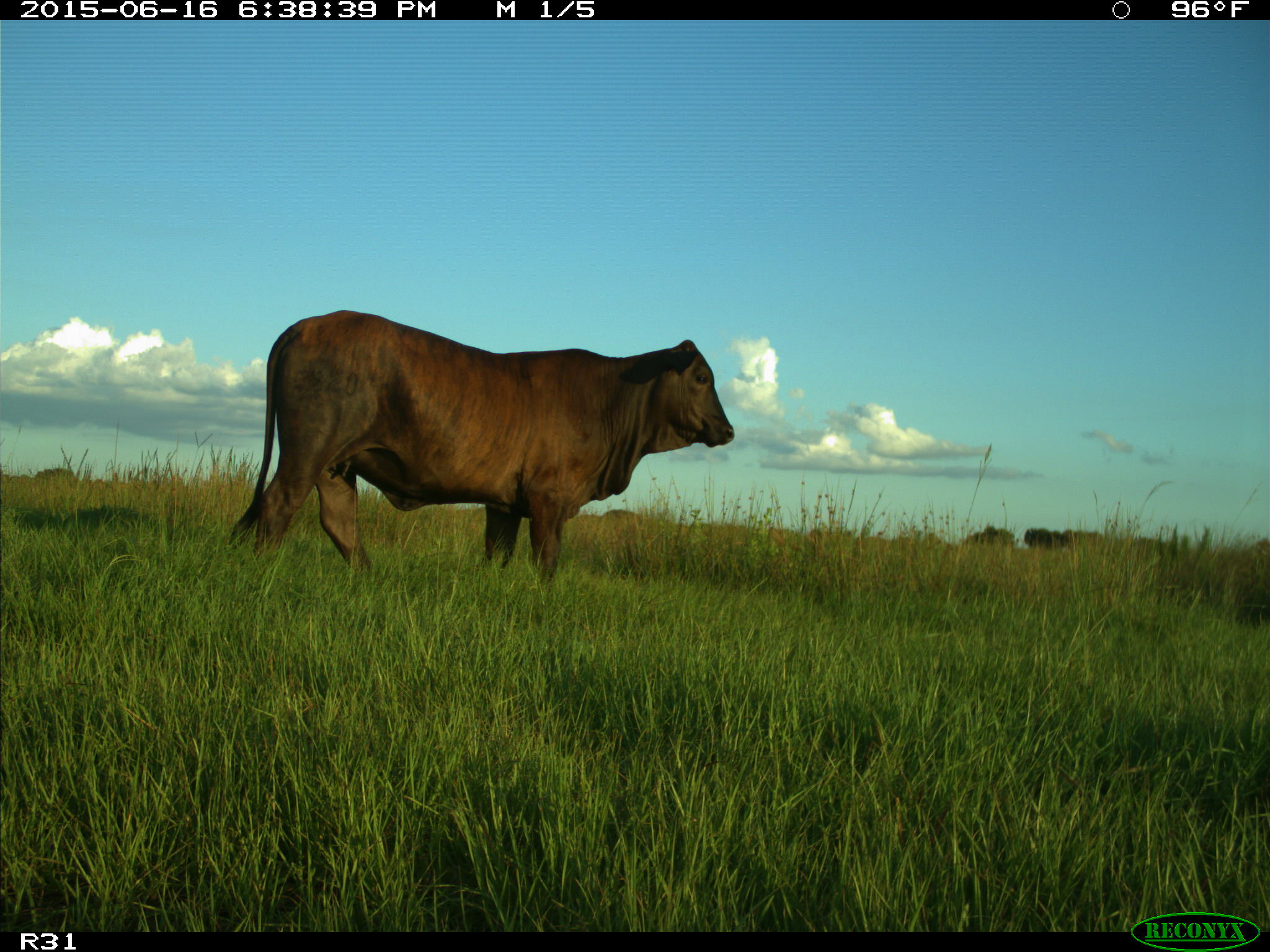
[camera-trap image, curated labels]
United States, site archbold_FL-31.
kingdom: Animalia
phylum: Chordata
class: Mammalia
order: Artiodactyla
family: Bovidae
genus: Bos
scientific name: Bos taurus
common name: domestic cow